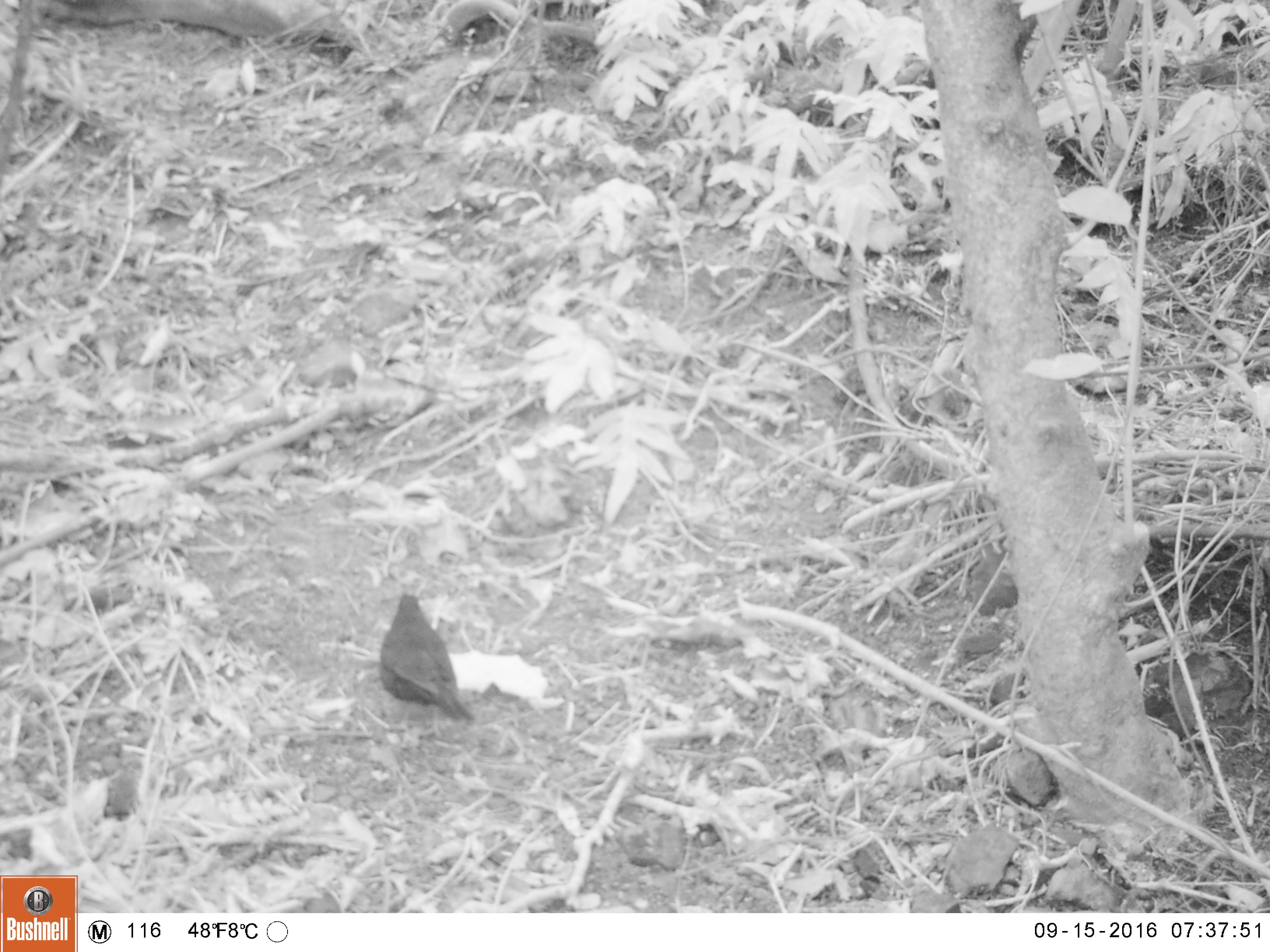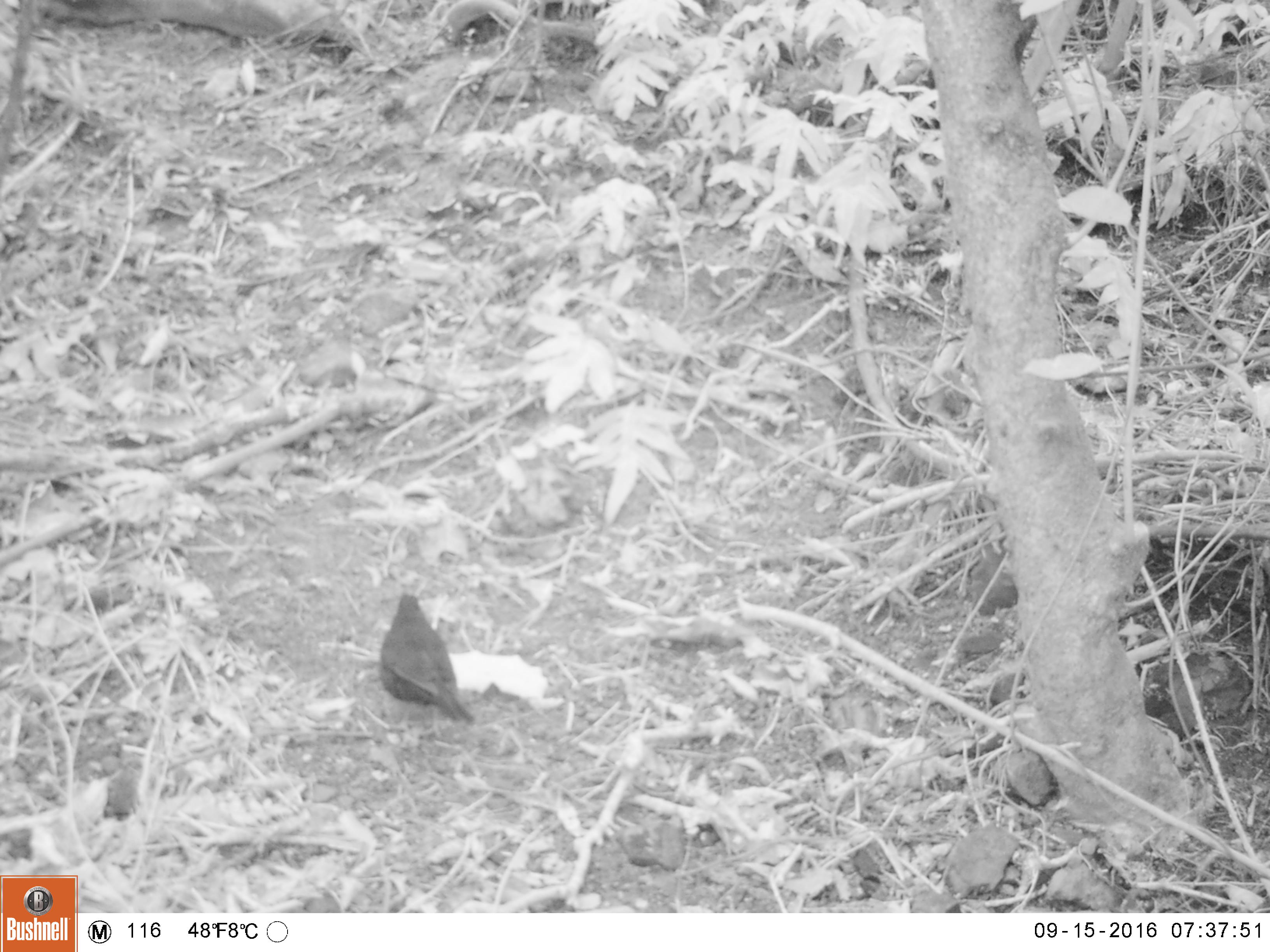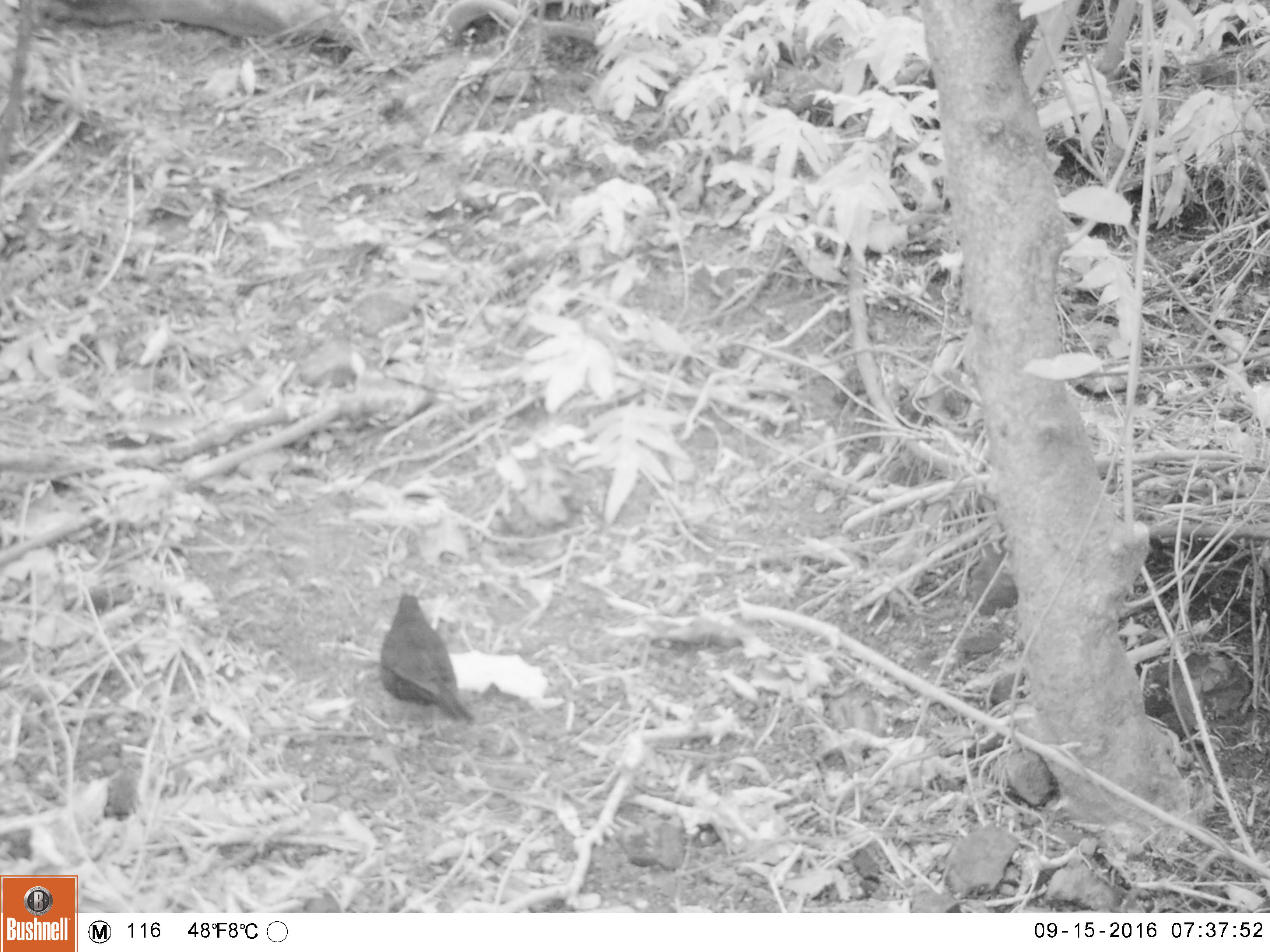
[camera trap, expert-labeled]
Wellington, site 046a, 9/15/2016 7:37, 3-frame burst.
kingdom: Animalia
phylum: Chordata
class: Aves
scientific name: Aves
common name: bird